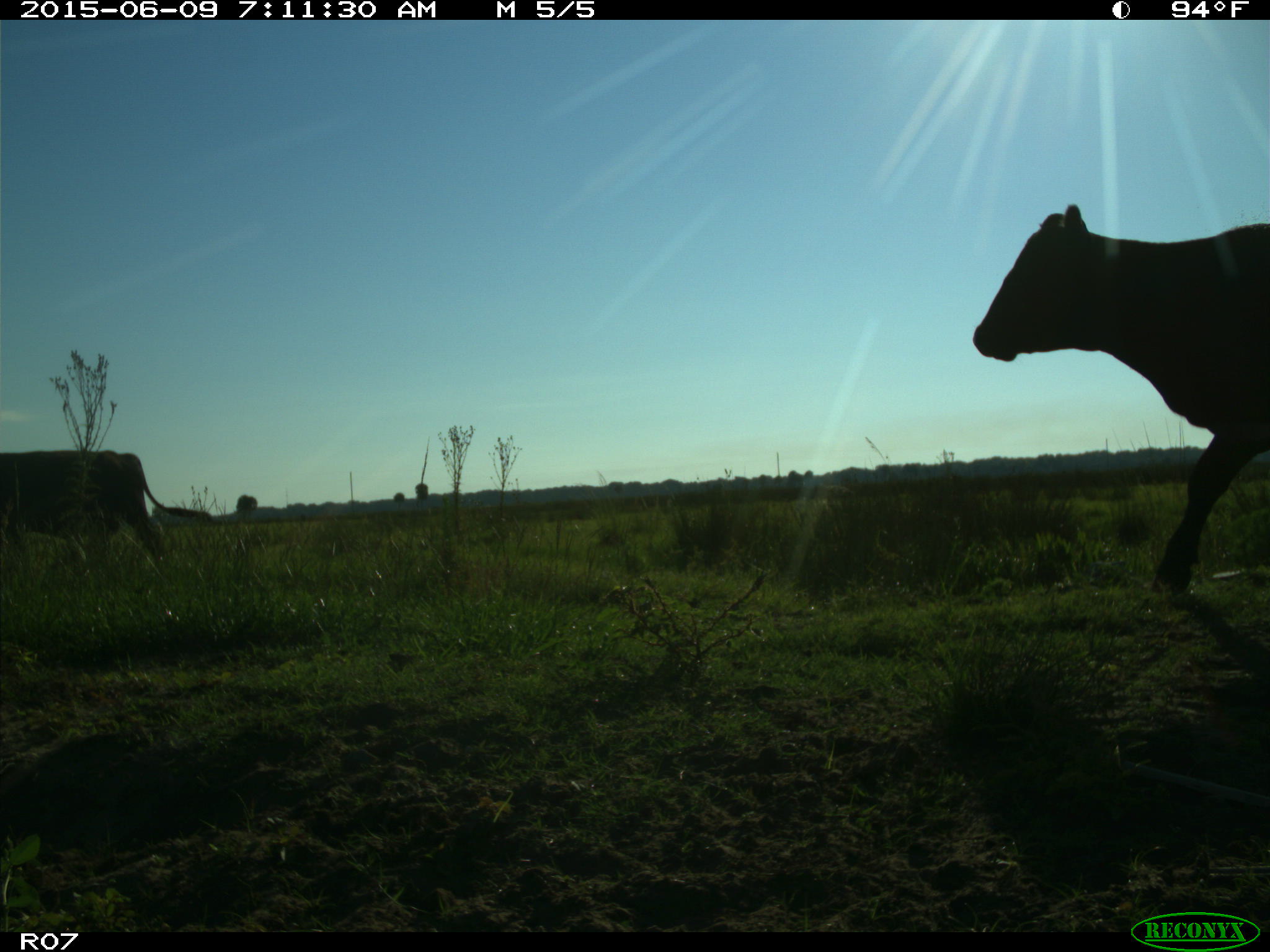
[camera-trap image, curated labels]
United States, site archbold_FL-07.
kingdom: Animalia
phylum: Chordata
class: Mammalia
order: Artiodactyla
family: Bovidae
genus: Bos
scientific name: Bos taurus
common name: domestic cow